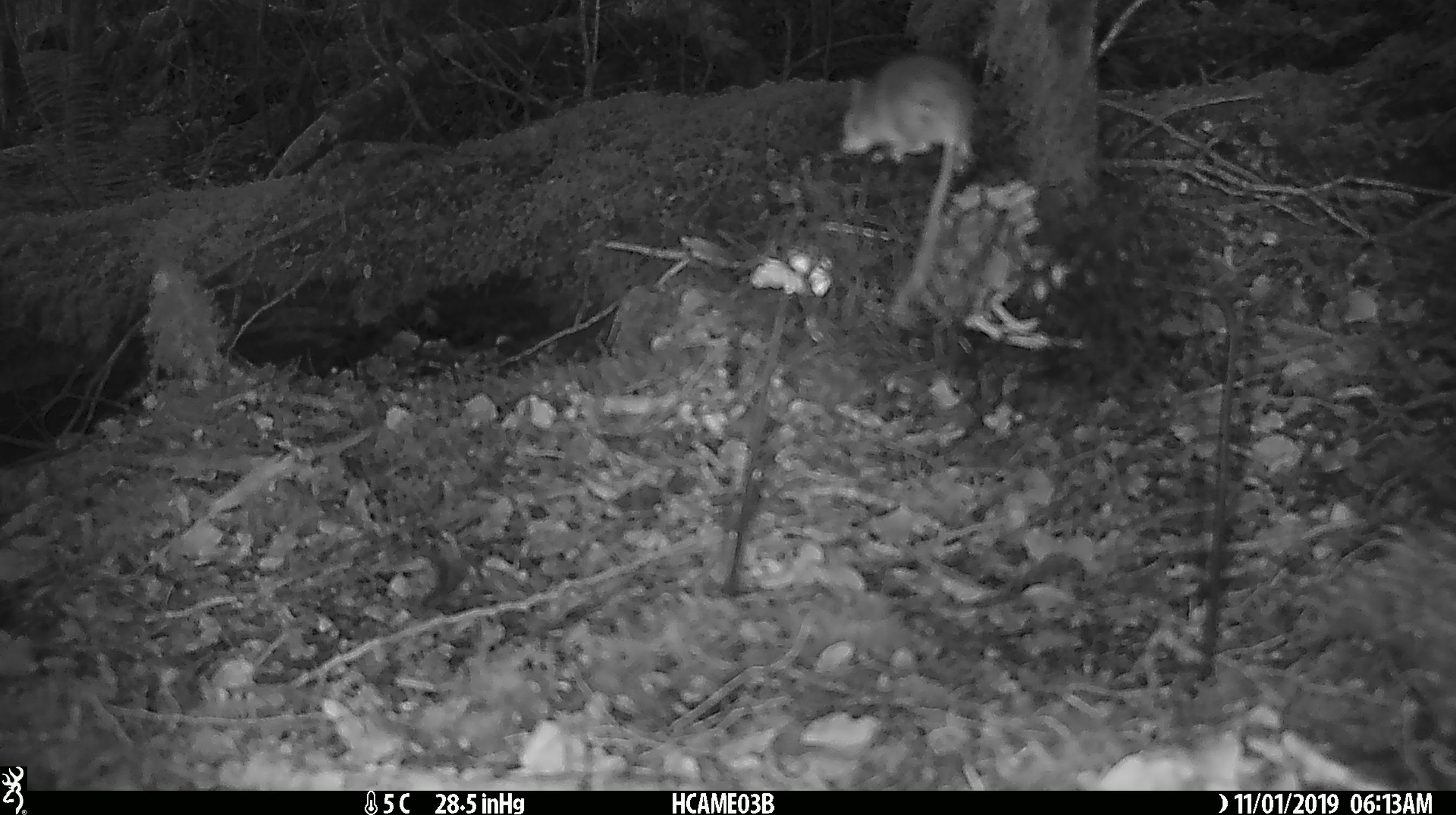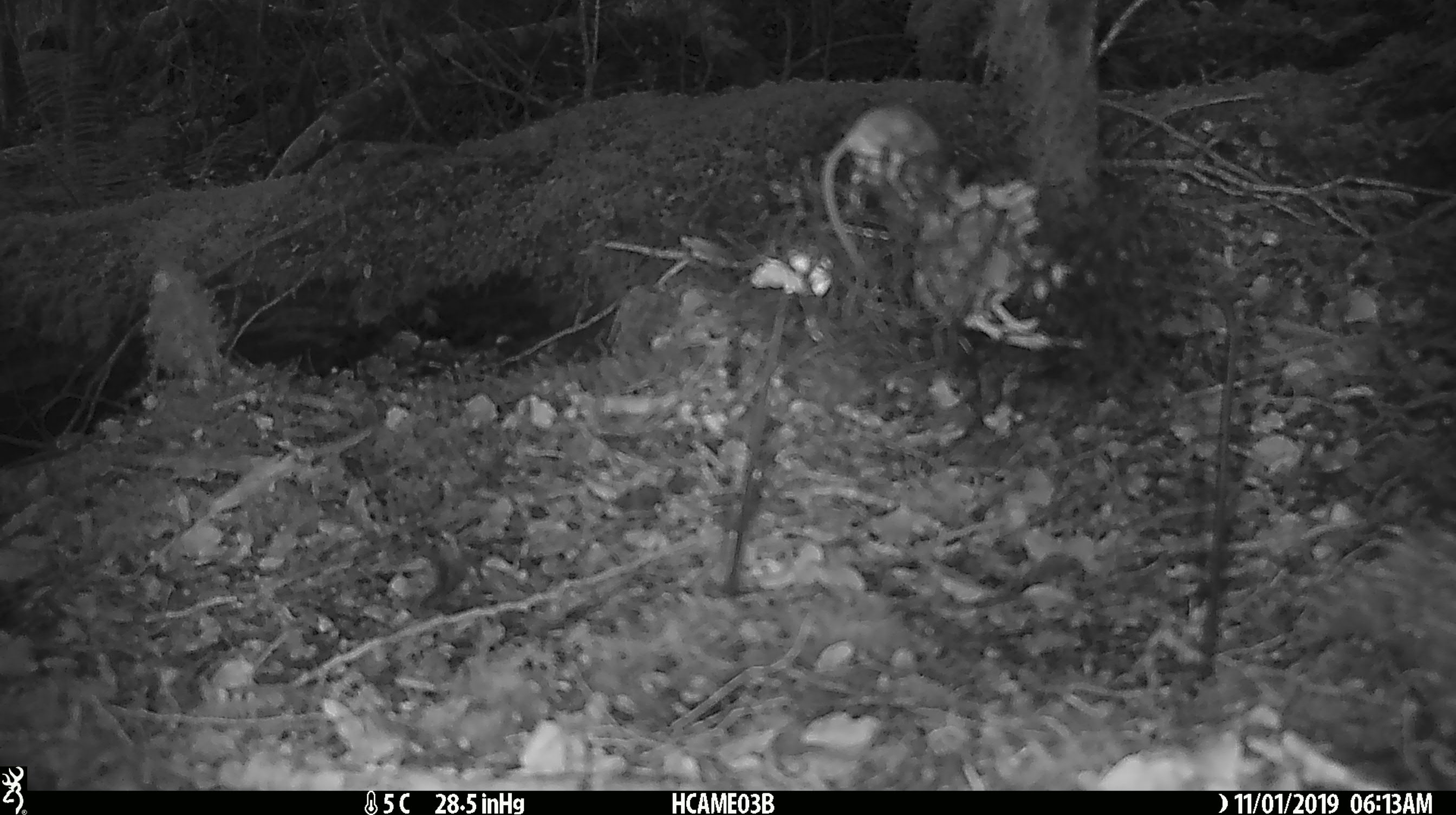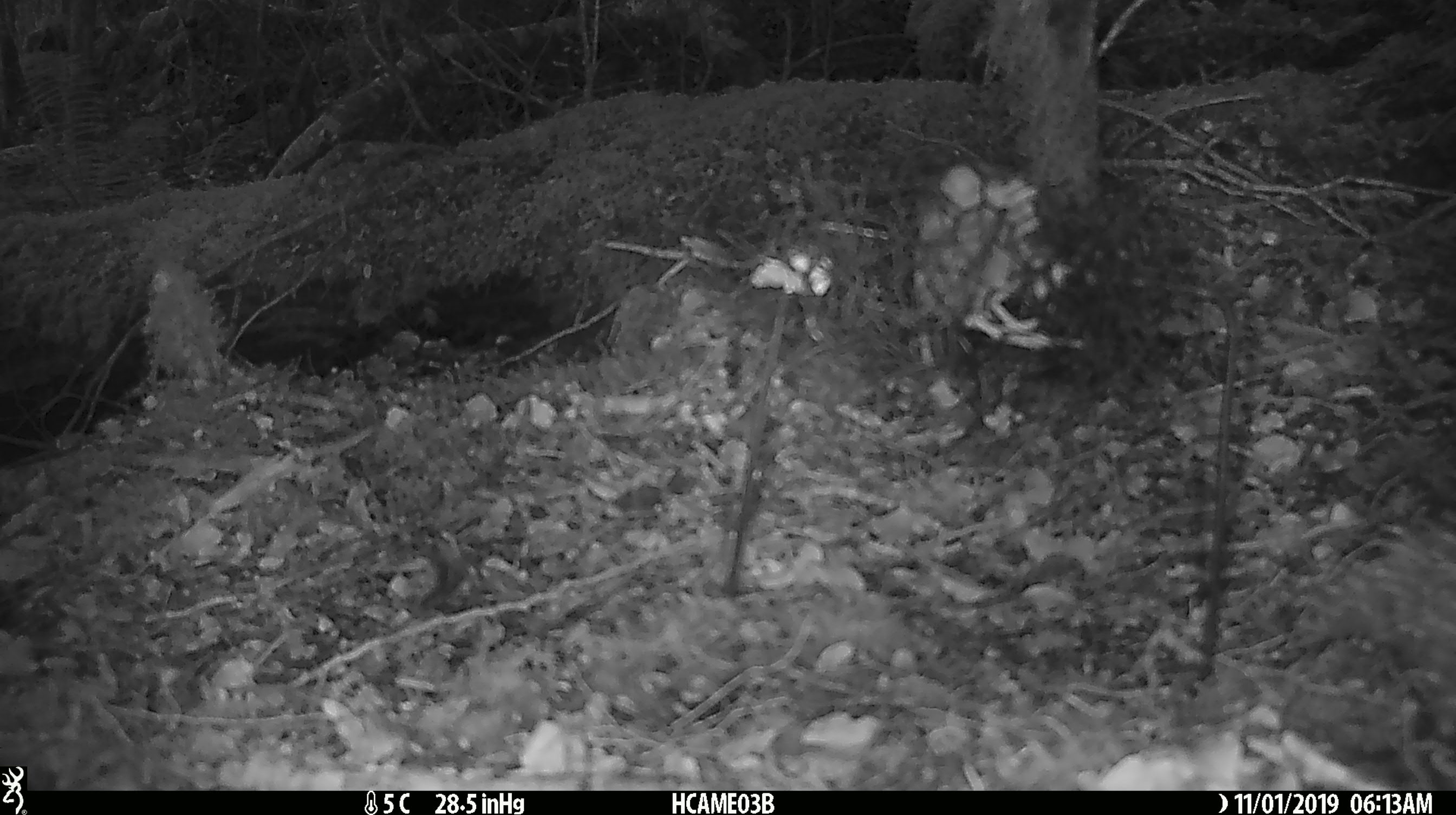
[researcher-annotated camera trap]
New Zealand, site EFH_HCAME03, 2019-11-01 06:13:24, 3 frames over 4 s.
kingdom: Animalia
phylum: Chordata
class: Mammalia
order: Rodentia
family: Muridae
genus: Mus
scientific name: Mus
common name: mouse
Mouse (Mus).